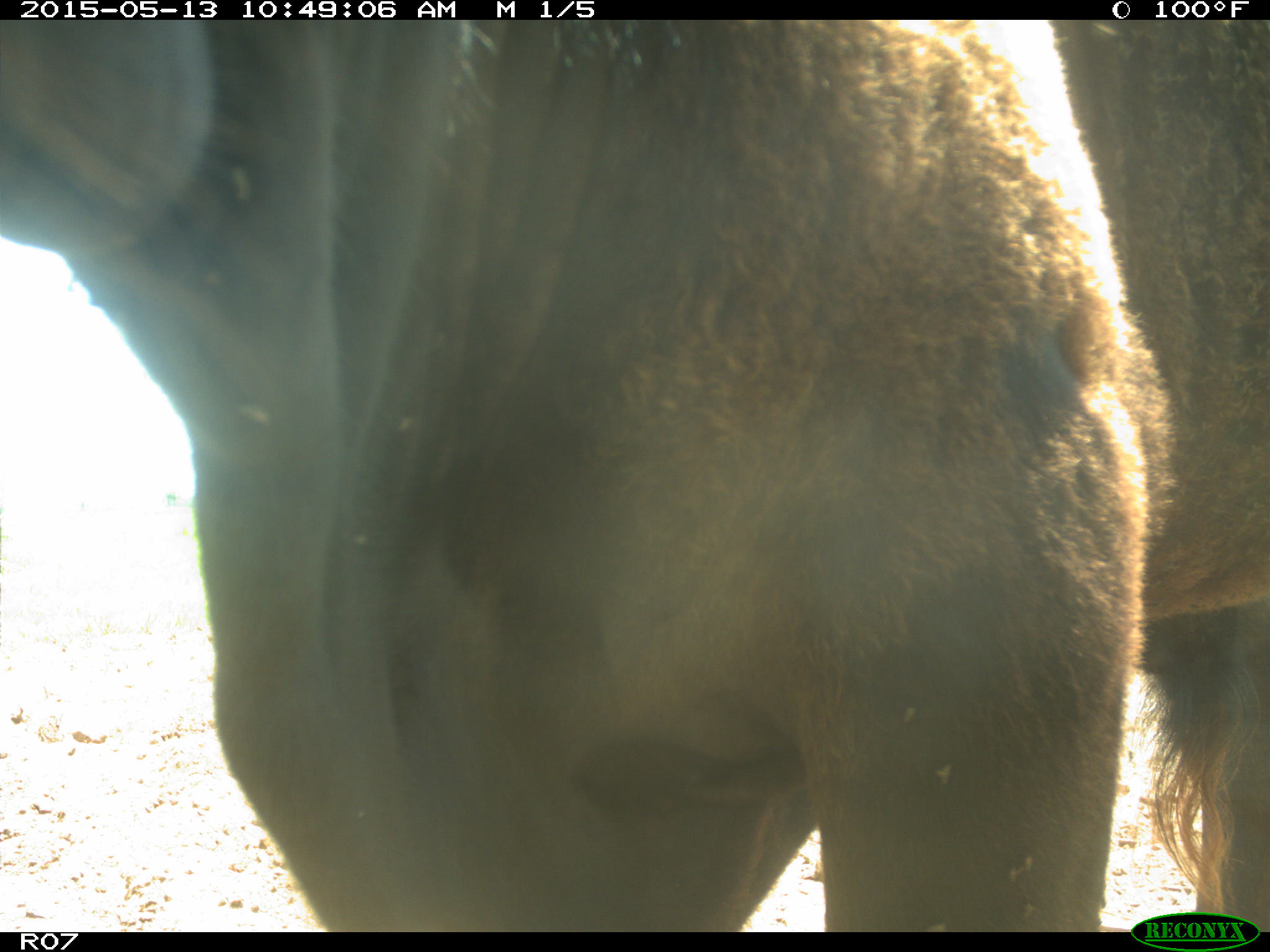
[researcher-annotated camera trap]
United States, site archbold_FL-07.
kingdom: Animalia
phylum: Chordata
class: Mammalia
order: Artiodactyla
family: Bovidae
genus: Bos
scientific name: Bos taurus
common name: domestic cow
Bos taurus (domestic cow).